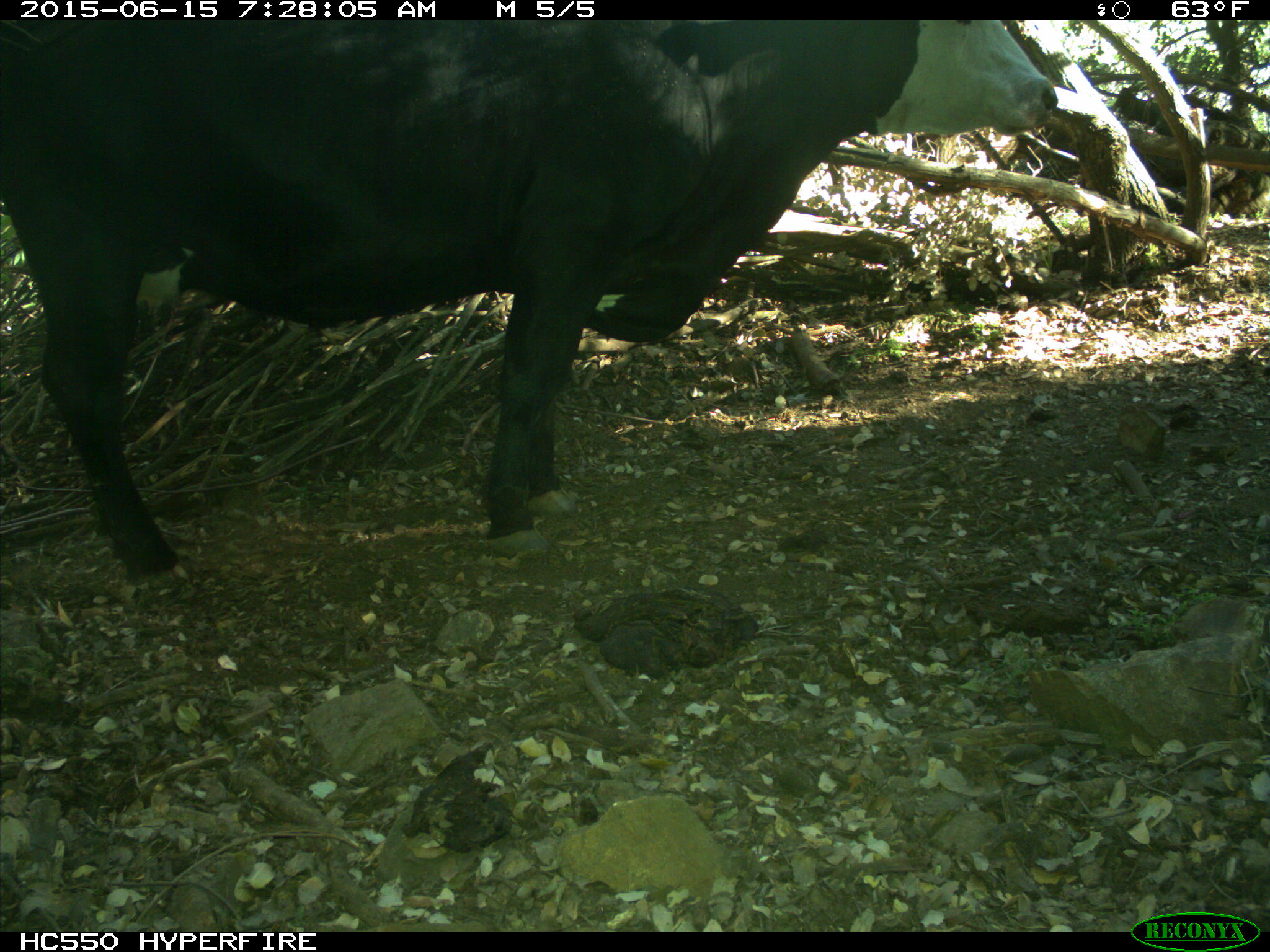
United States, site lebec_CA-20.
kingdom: Animalia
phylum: Chordata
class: Mammalia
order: Artiodactyla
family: Bovidae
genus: Bos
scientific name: Bos taurus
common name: domestic cow